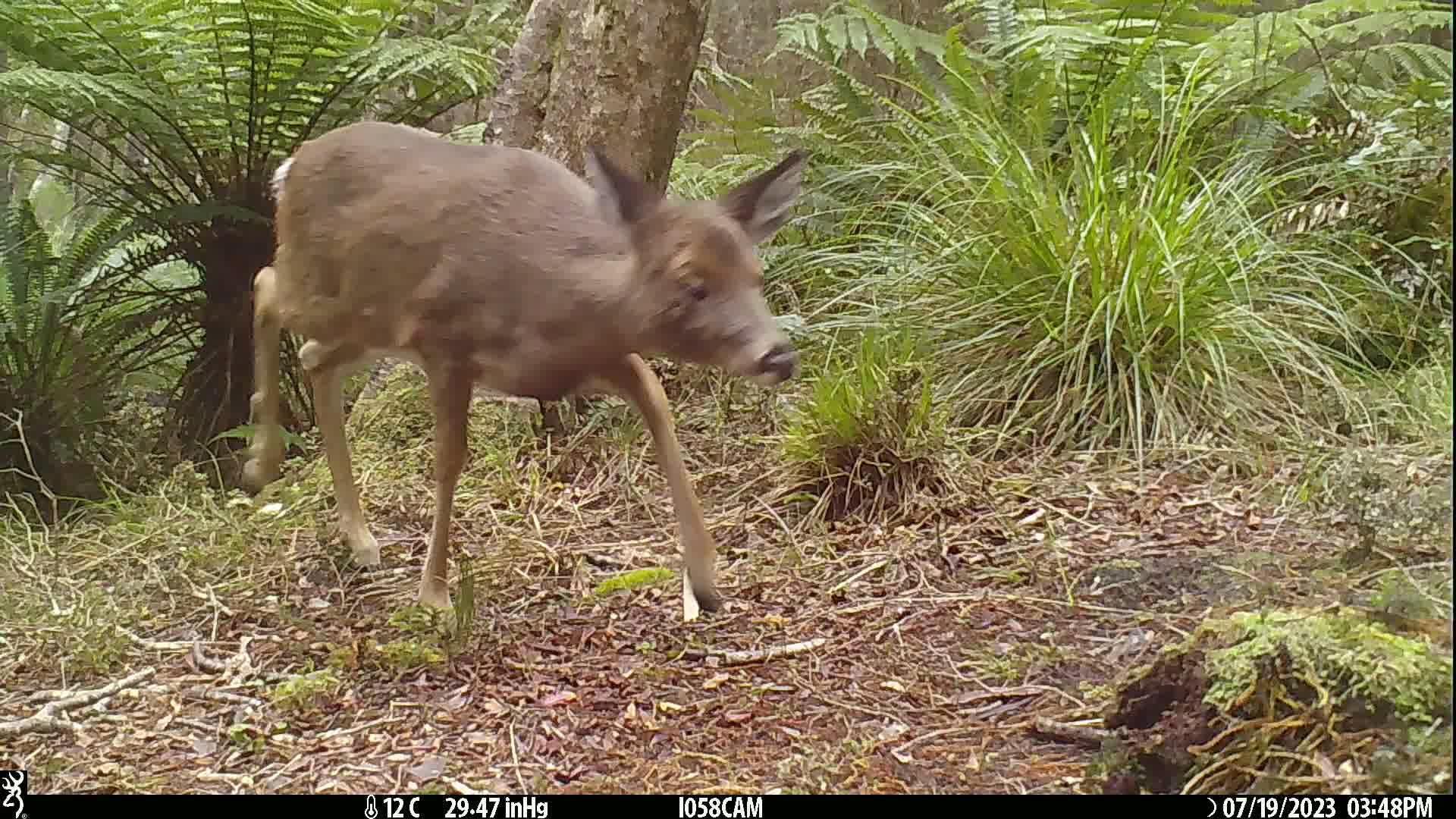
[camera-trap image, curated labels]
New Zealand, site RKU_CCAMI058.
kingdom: Animalia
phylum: Chordata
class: Mammalia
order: Artiodactyla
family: Cervidae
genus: Odocoileus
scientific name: Odocoileus virginianus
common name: white-tailed deer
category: white tailed deer